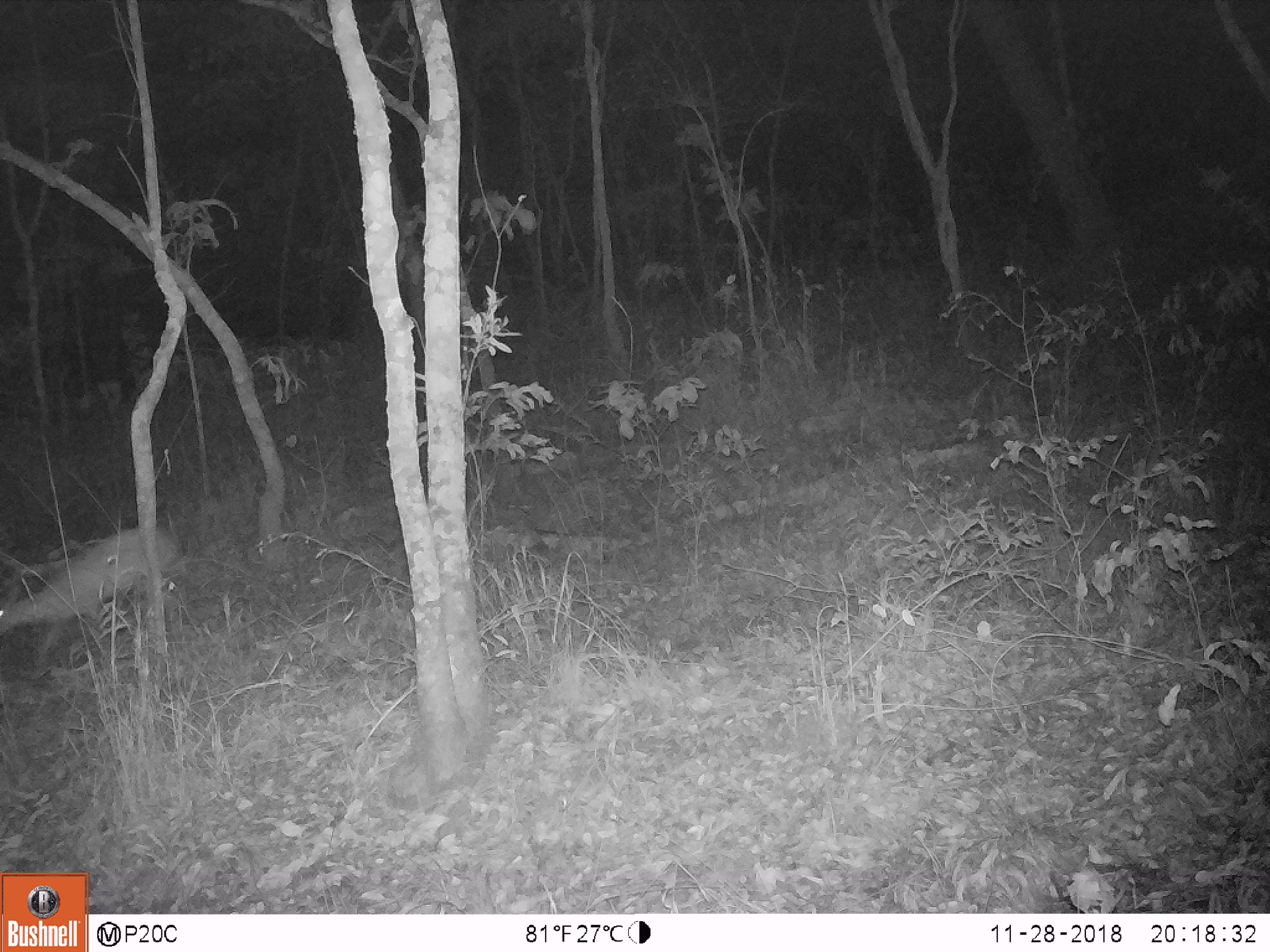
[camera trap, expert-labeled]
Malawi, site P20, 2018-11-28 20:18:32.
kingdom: Animalia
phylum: Chordata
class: Mammalia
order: Artiodactyla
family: Bovidae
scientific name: Antilopinae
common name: small antelope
Small antelope (Antilopinae), count 1.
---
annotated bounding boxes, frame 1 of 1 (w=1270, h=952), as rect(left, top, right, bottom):
small antelope: rect(0, 514, 186, 683)